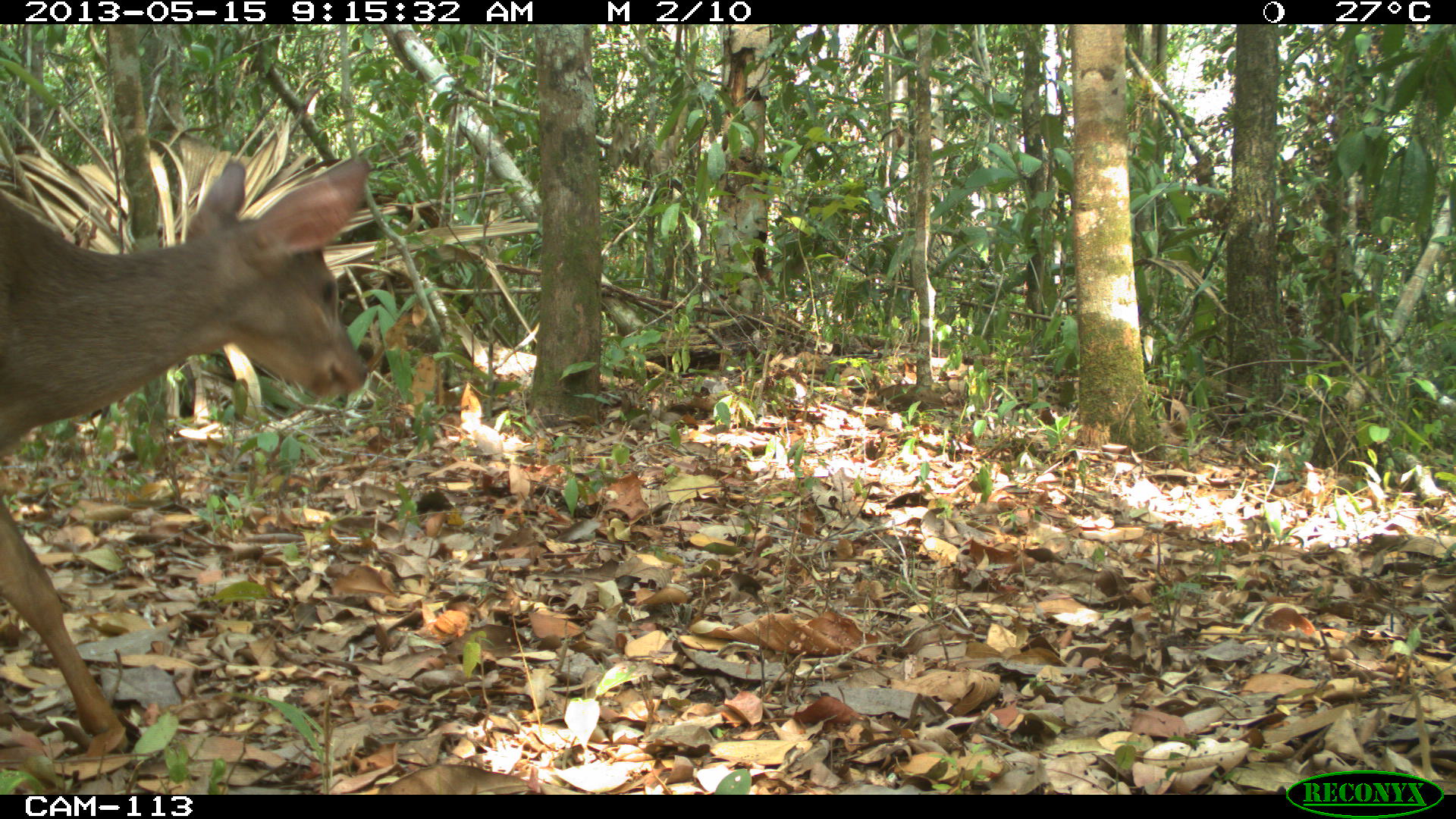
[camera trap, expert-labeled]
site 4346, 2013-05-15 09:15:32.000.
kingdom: Animalia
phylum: Chordata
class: Mammalia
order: Artiodactyla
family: Cervidae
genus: Odocoileus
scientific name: Odocoileus pandora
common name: yucatán brown brocket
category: mazama pandora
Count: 1.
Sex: female.